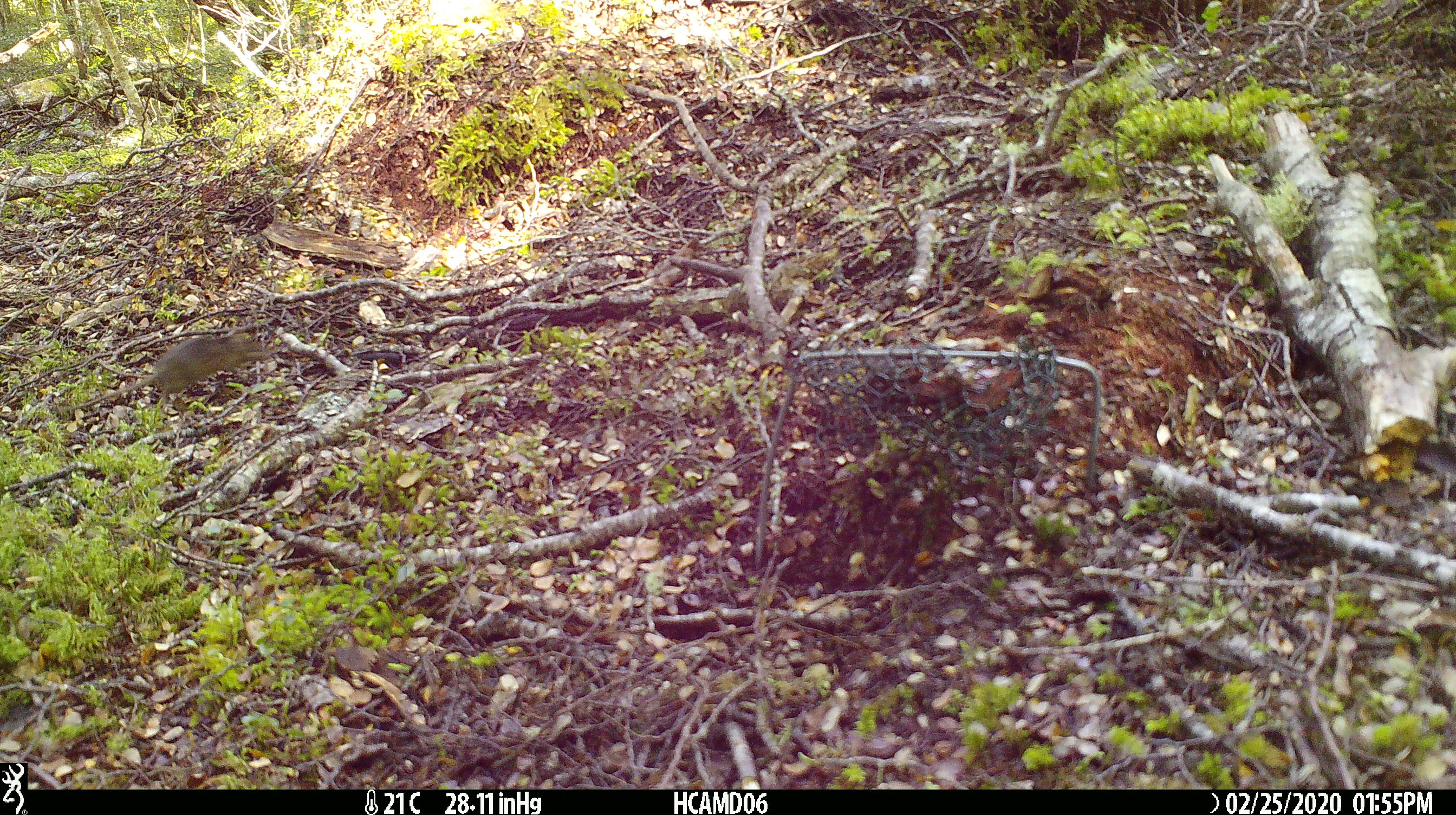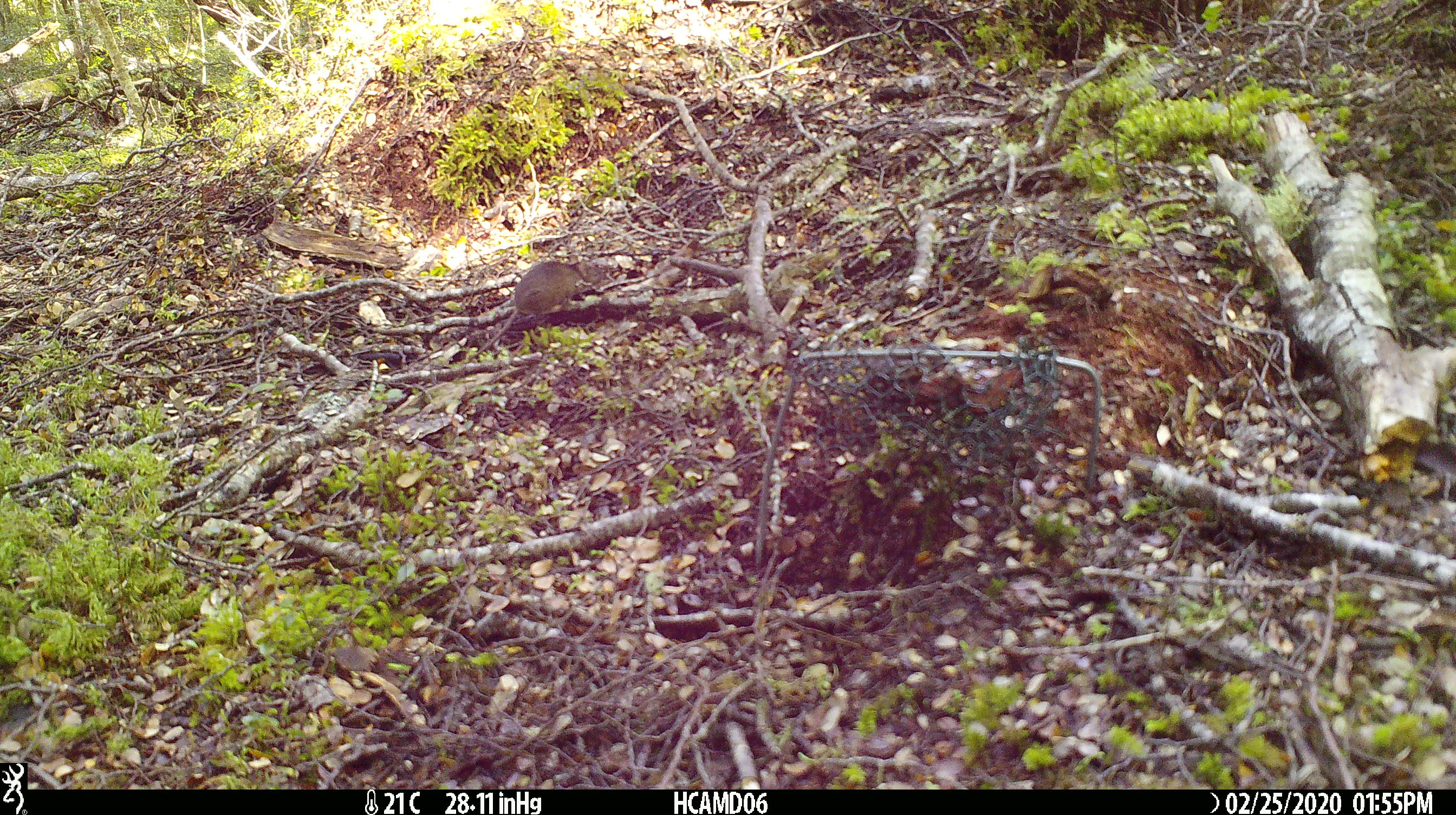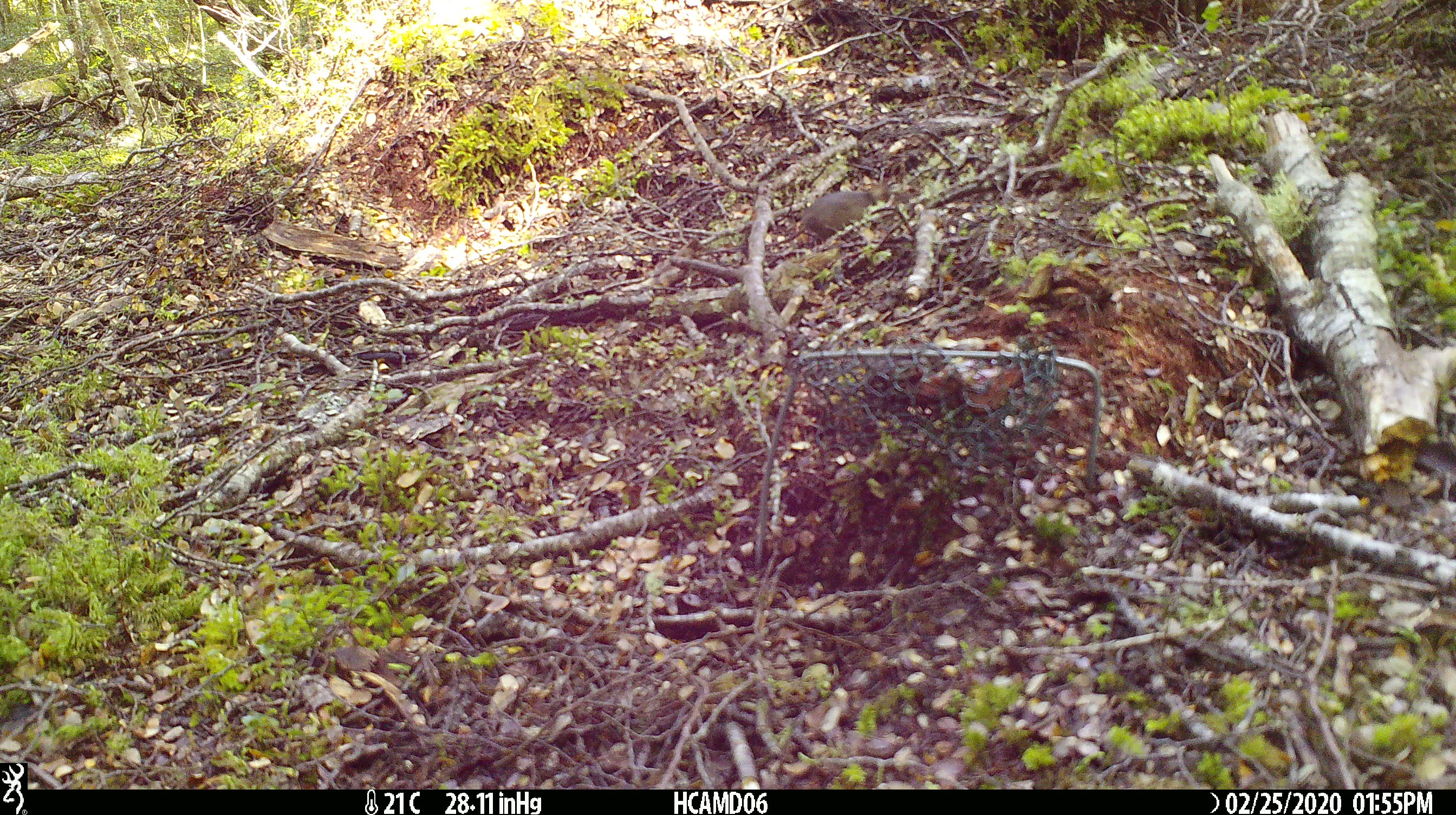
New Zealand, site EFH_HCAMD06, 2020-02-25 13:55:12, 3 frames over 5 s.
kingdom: Animalia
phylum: Chordata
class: Mammalia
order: Rodentia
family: Muridae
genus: Mus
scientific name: Mus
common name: mouse